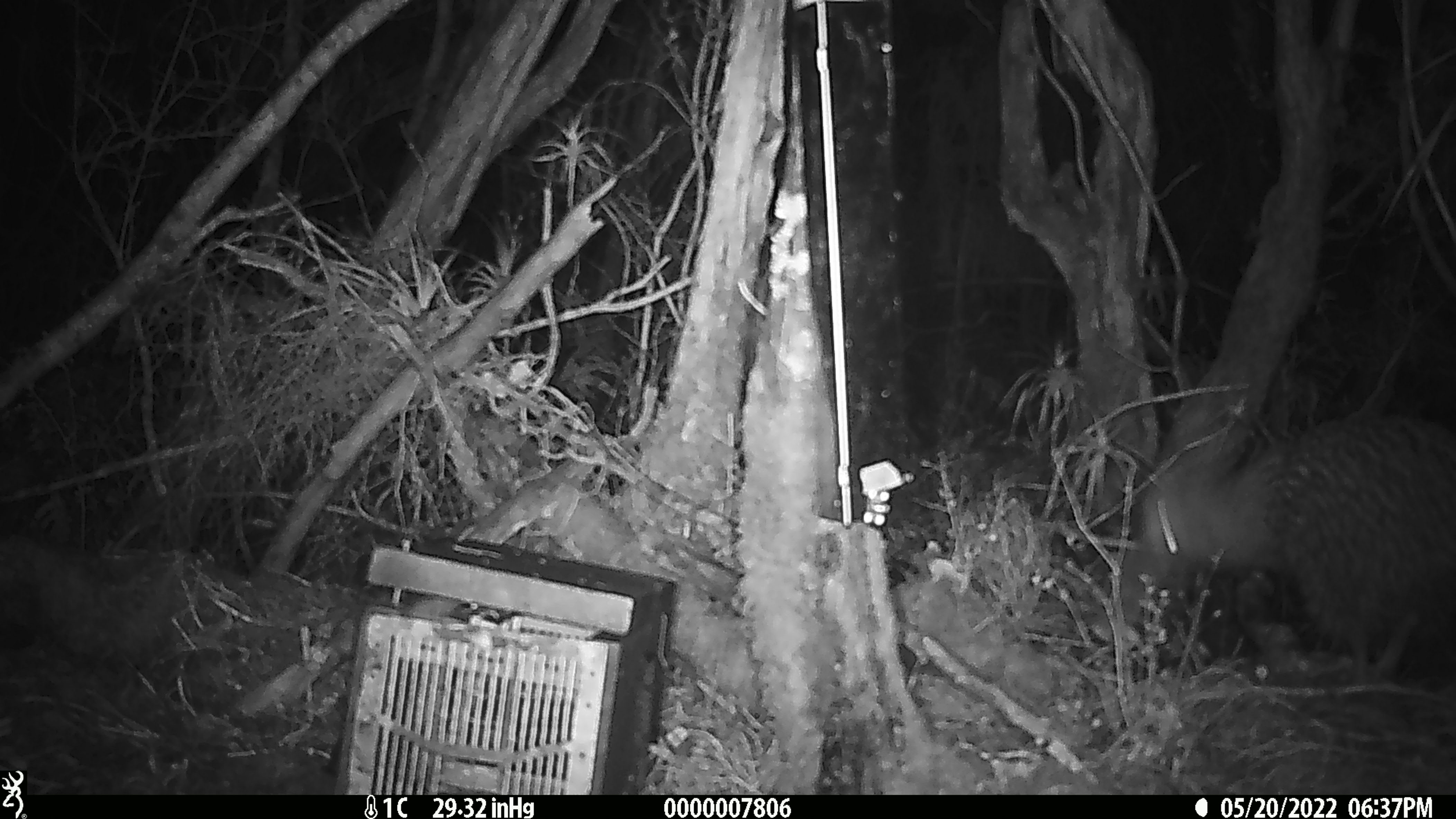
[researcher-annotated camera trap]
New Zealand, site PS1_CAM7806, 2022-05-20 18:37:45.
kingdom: Animalia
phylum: Chordata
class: Aves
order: Apterygiformes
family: Apterygidae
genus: Apteryx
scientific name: Apteryx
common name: kiwi